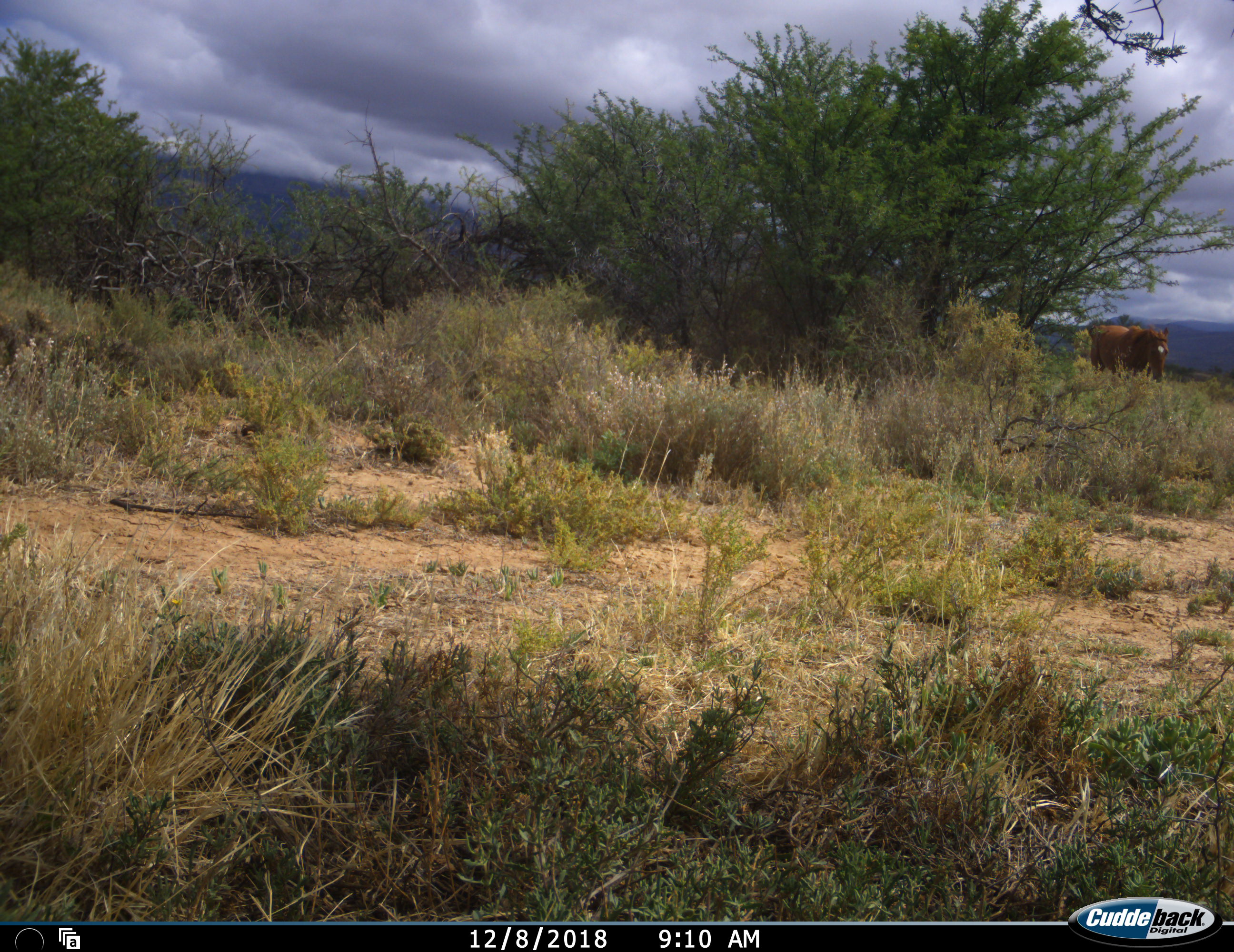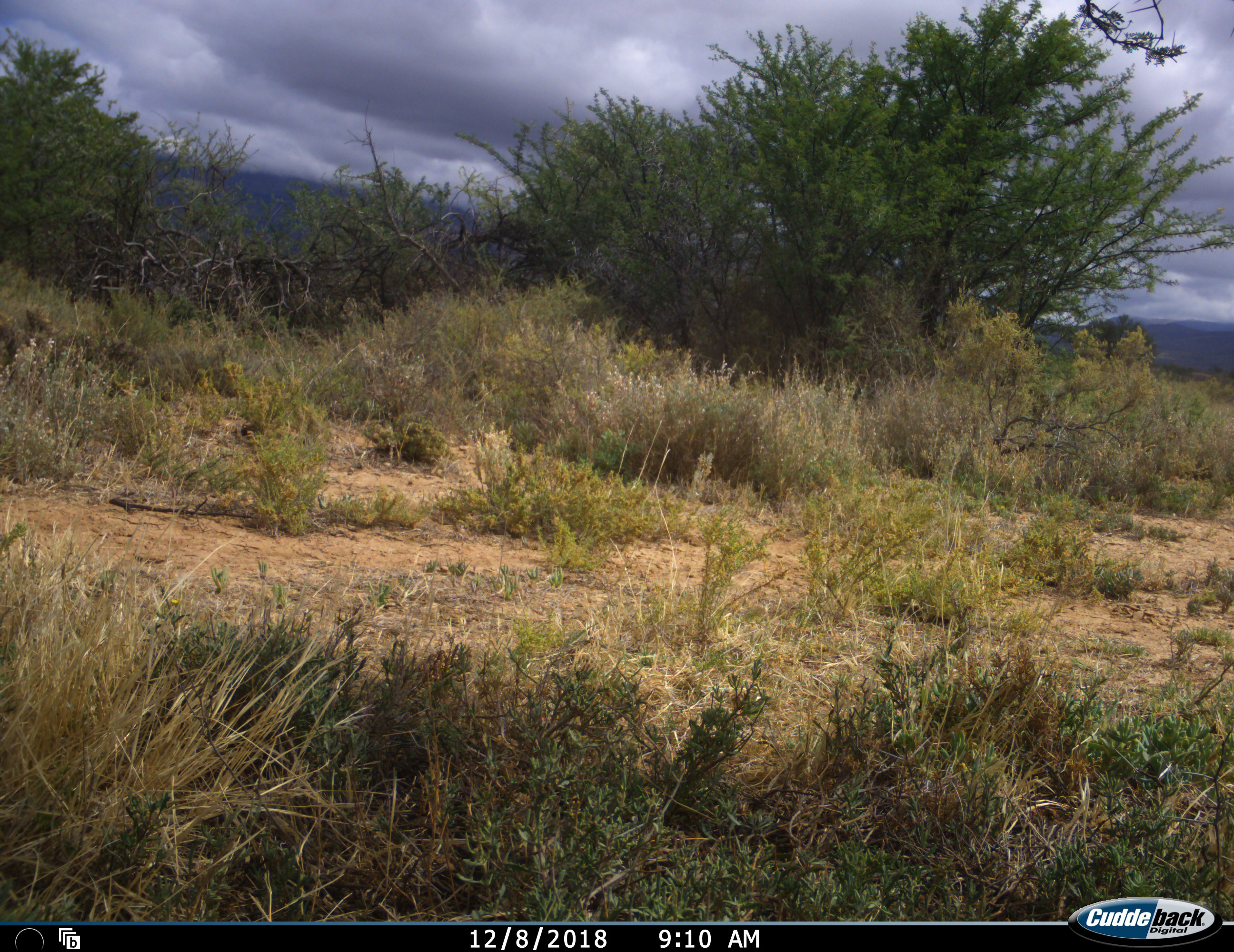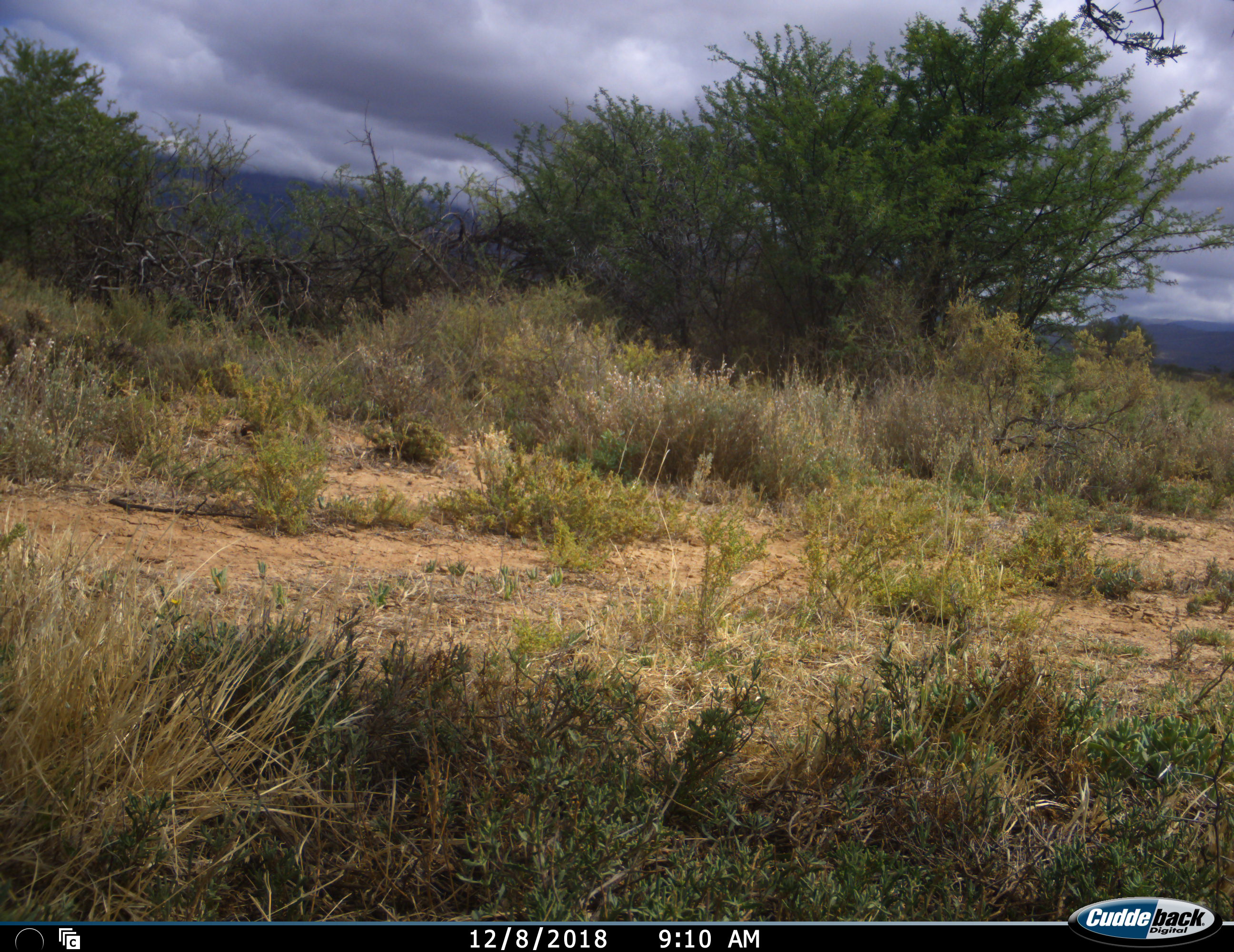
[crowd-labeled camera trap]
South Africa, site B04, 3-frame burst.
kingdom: Animalia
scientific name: Animalia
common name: animal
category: domesticanimal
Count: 1.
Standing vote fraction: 0%.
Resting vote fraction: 0%.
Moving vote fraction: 100%.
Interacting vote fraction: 0%.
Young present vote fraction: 0%.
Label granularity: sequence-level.